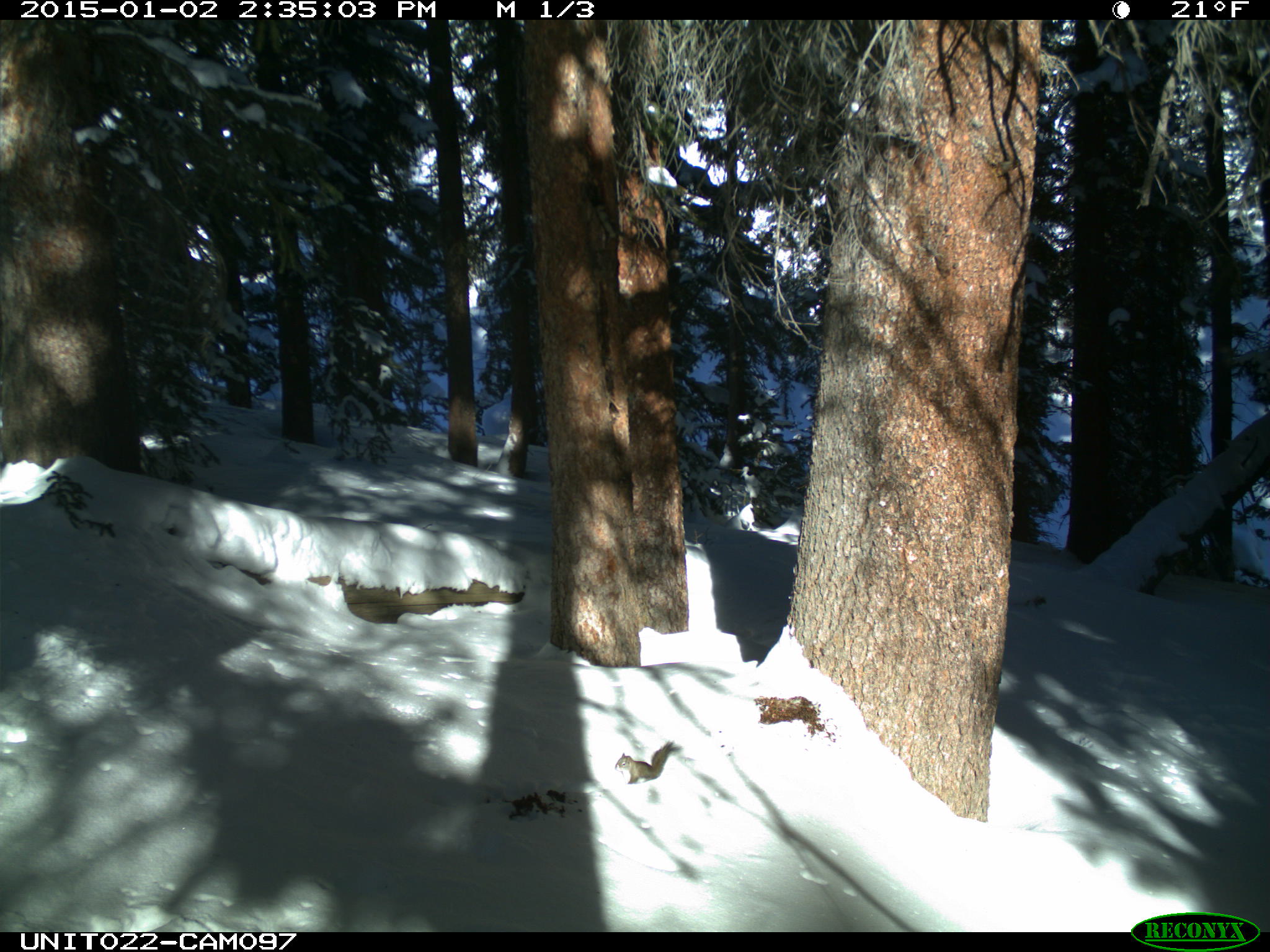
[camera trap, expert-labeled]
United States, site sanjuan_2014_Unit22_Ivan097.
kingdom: Animalia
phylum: Chordata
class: Mammalia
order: Rodentia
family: Sciuridae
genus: Tamiasciurus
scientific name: Tamiasciurus hudsonicus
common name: american red squirrel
Tamiasciurus hudsonicus (american red squirrel).